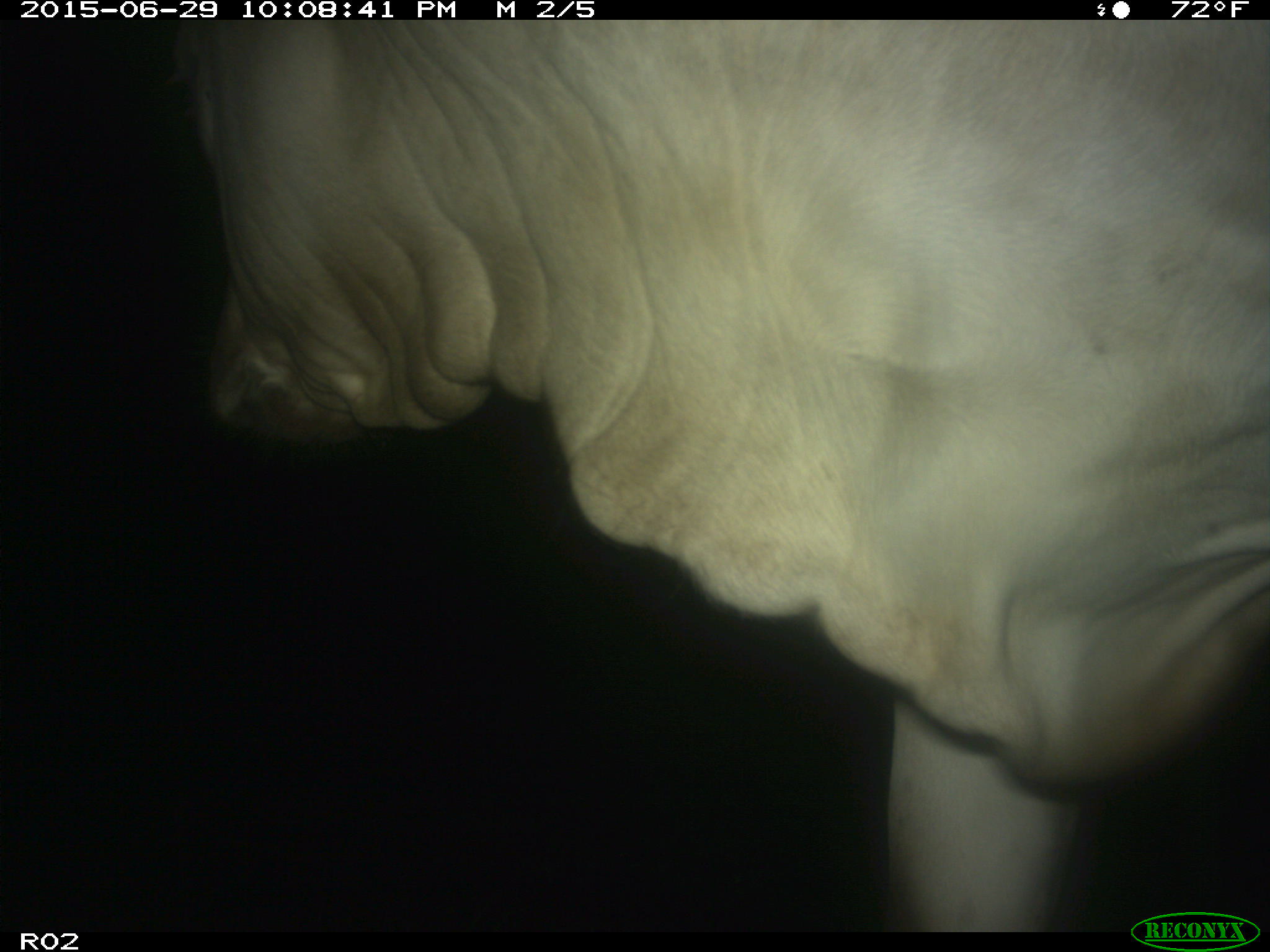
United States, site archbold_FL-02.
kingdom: Animalia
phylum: Chordata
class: Mammalia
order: Artiodactyla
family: Bovidae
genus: Bos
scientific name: Bos taurus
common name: domestic cow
Bos taurus (domestic cow).